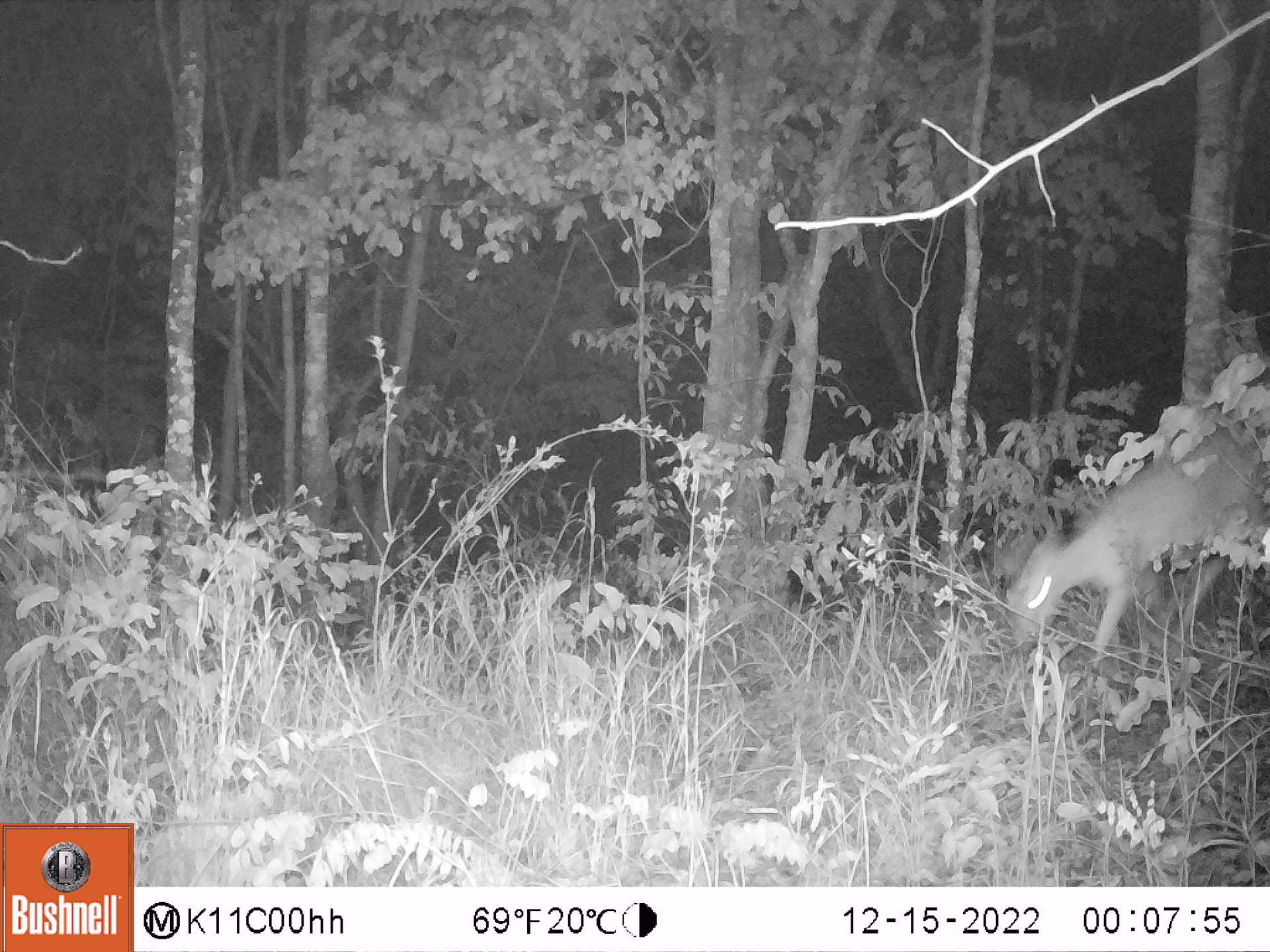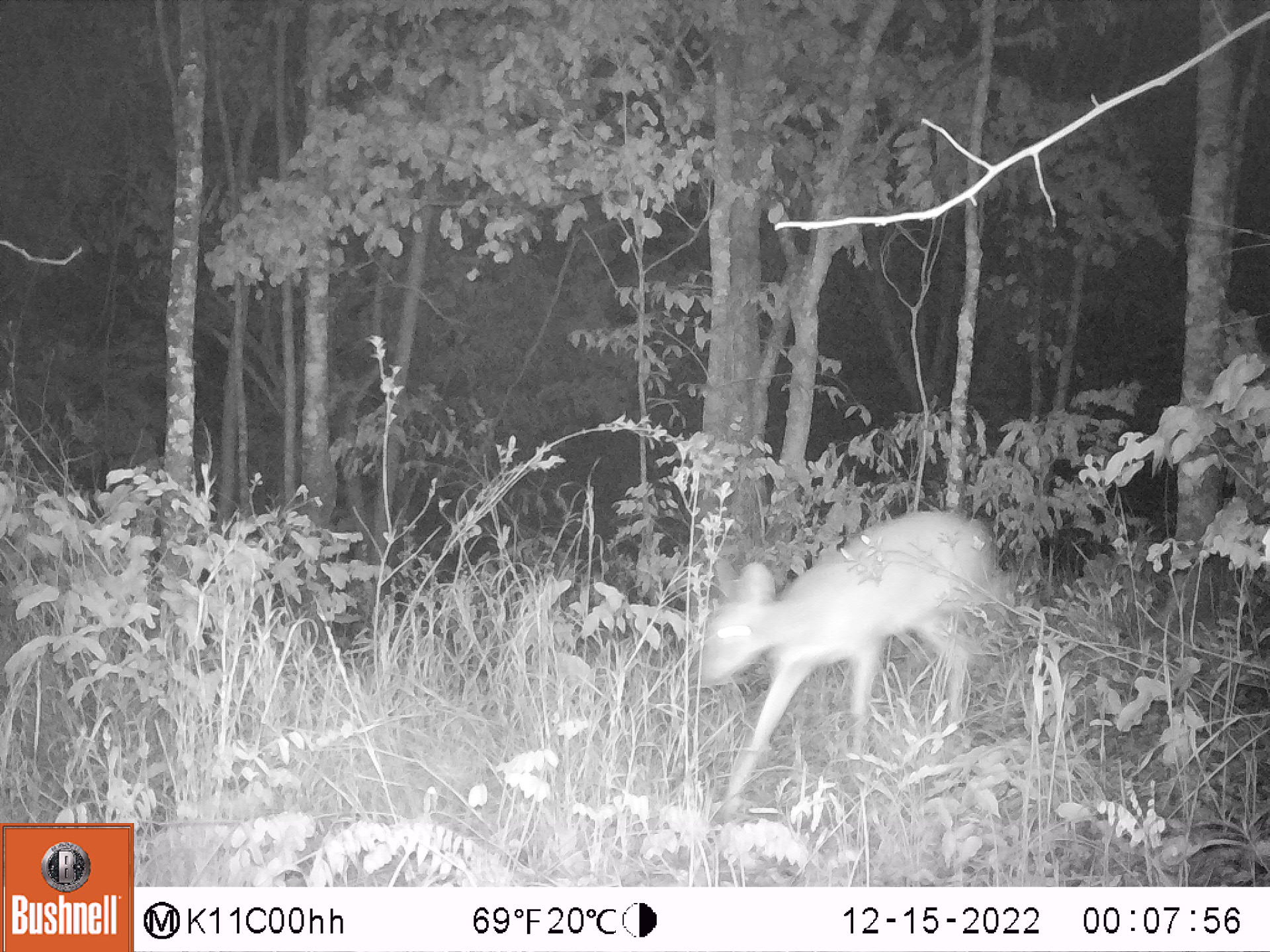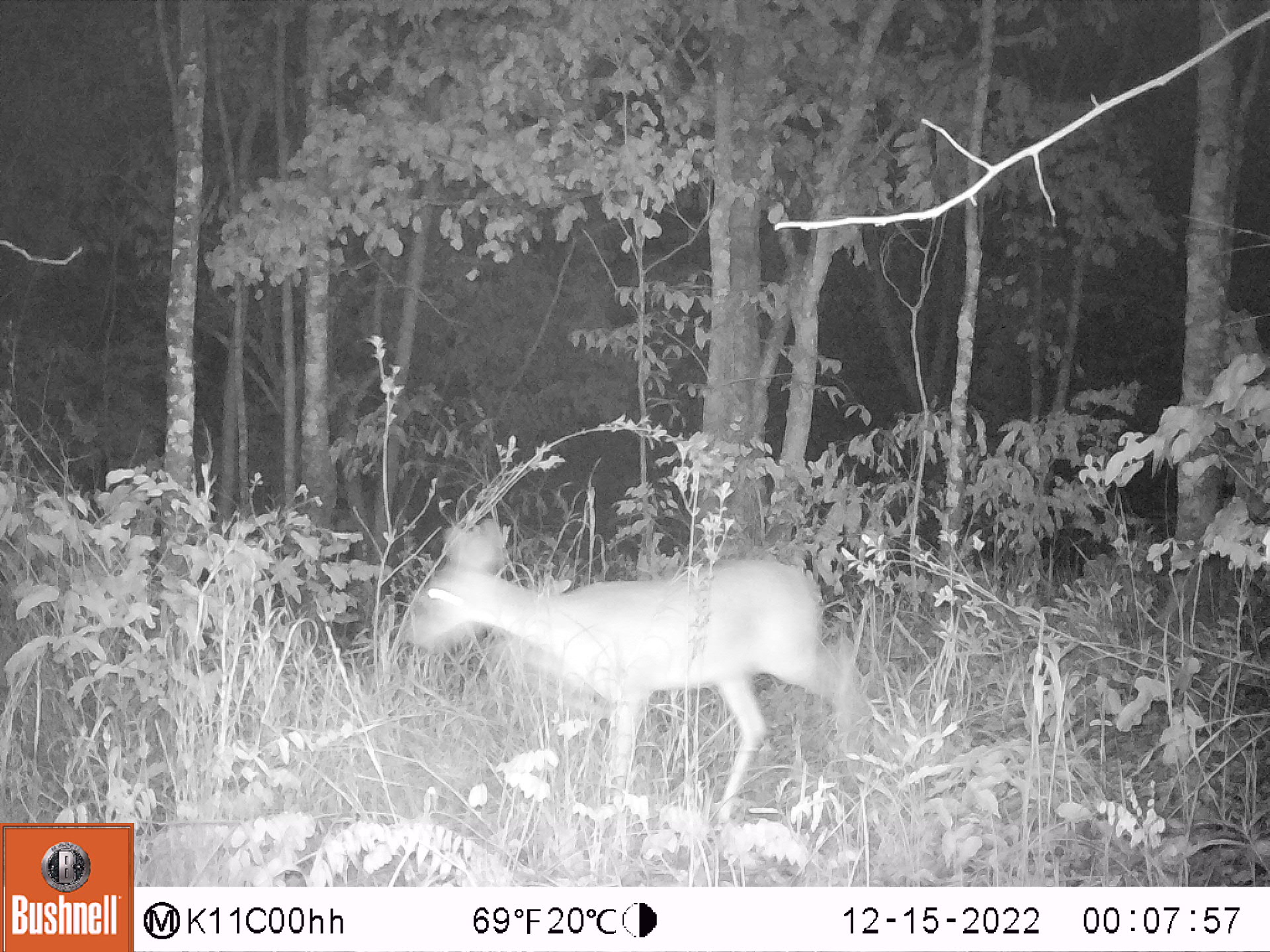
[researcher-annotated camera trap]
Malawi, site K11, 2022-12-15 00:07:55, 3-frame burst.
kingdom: Animalia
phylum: Chordata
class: Mammalia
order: Artiodactyla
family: Bovidae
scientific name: Antilopinae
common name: small antelope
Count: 1.